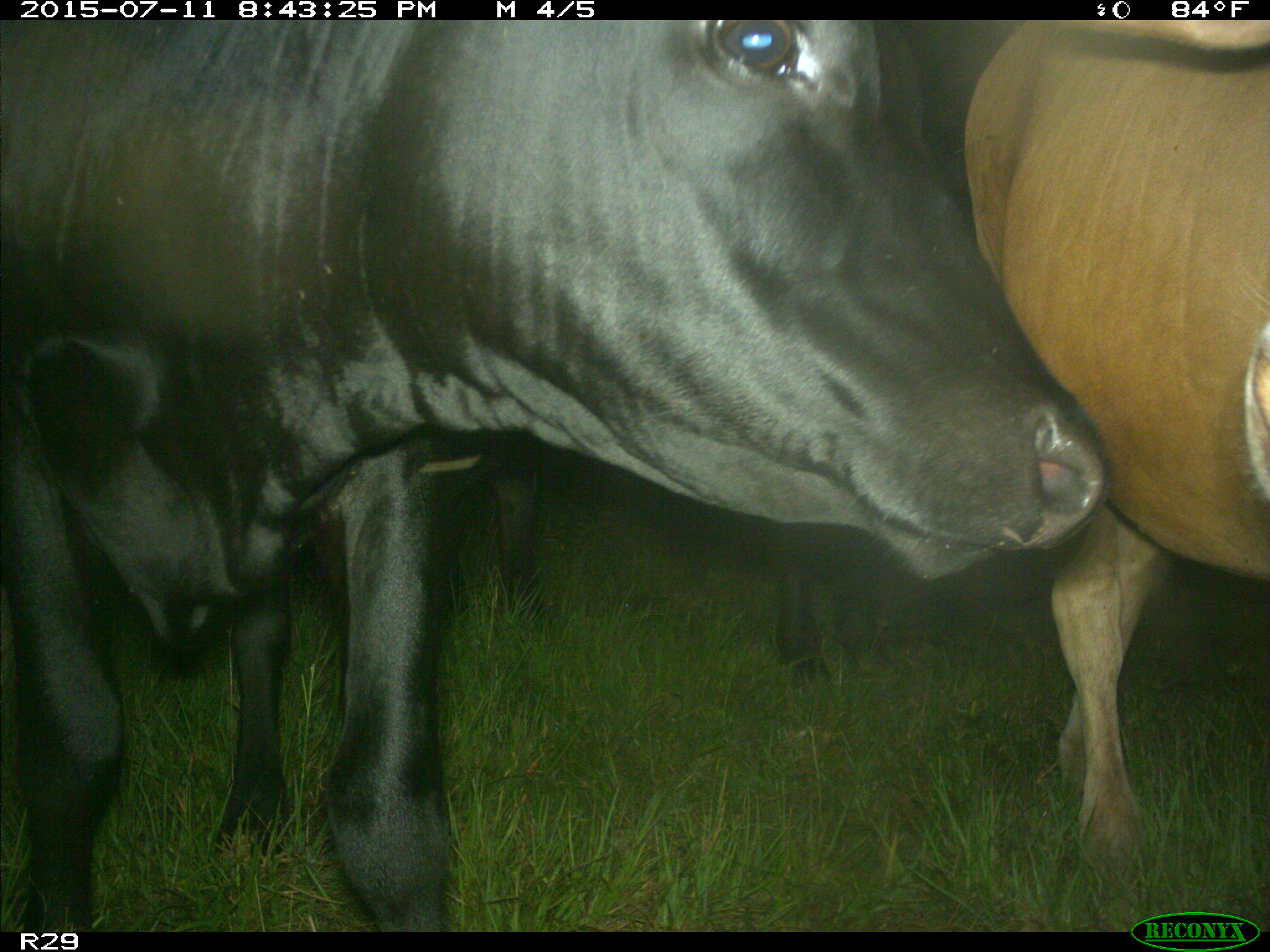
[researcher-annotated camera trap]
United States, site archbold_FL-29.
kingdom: Animalia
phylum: Chordata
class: Mammalia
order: Artiodactyla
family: Bovidae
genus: Bos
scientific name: Bos taurus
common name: domestic cow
Bos taurus (domestic cow).